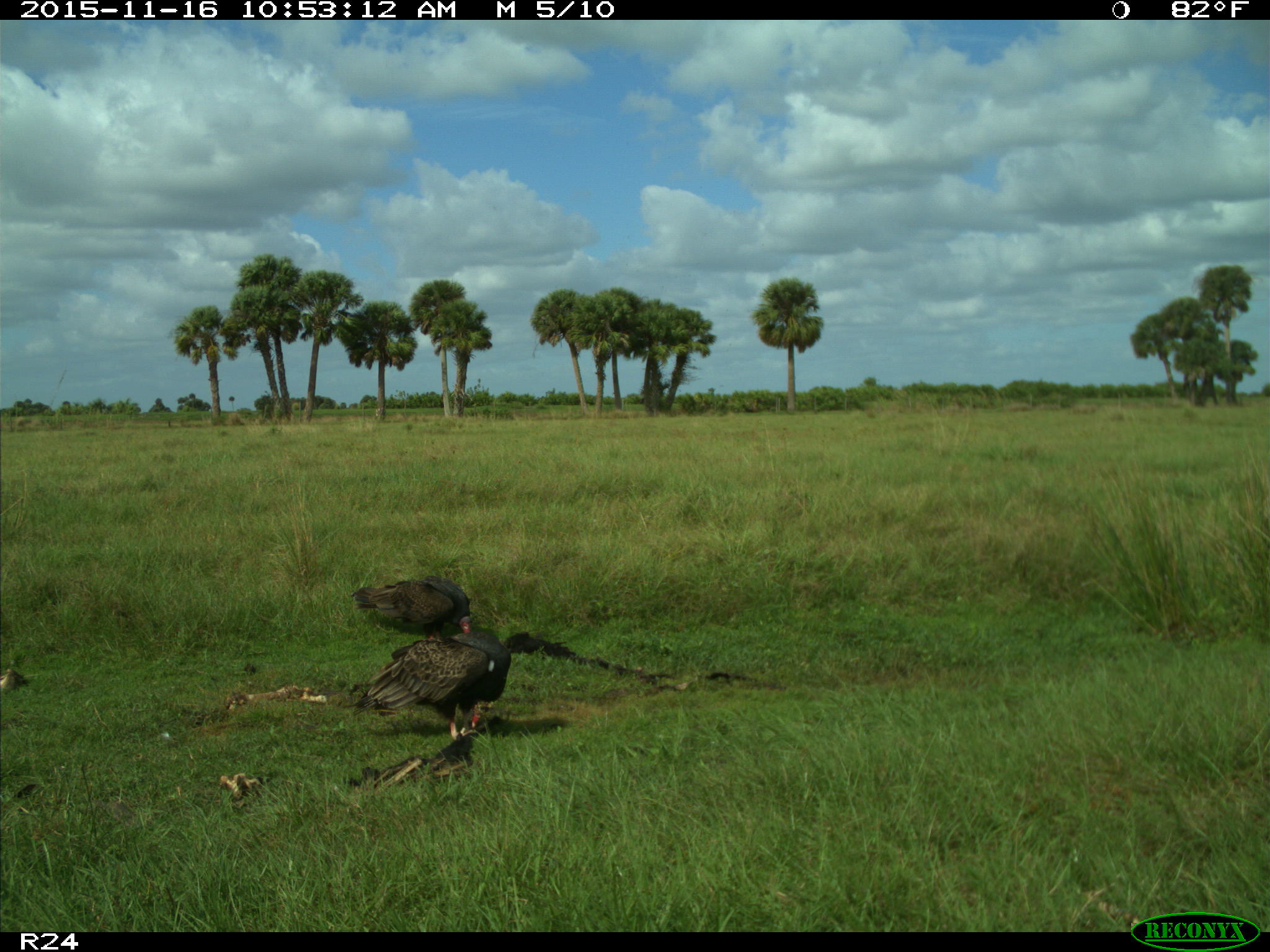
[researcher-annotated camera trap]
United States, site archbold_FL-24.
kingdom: Animalia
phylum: Chordata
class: Aves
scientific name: Aves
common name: birds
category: unidentified bird